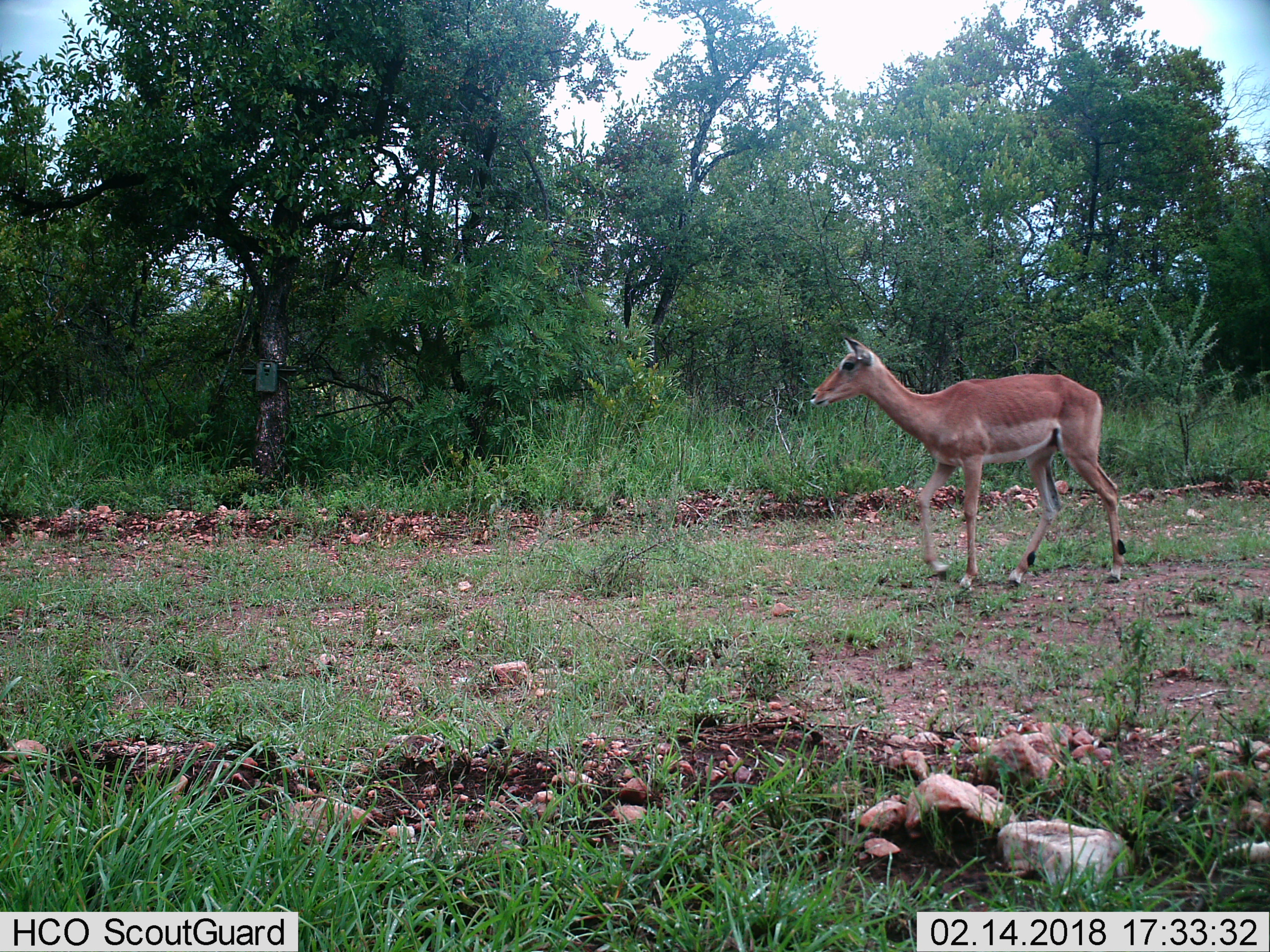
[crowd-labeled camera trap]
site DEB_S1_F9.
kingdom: Animalia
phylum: Chordata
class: Mammalia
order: Artiodactyla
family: Bovidae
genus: Aepyceros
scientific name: Aepyceros melampus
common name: impala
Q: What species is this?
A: Impala (Aepyceros melampus).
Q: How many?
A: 1.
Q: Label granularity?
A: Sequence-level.